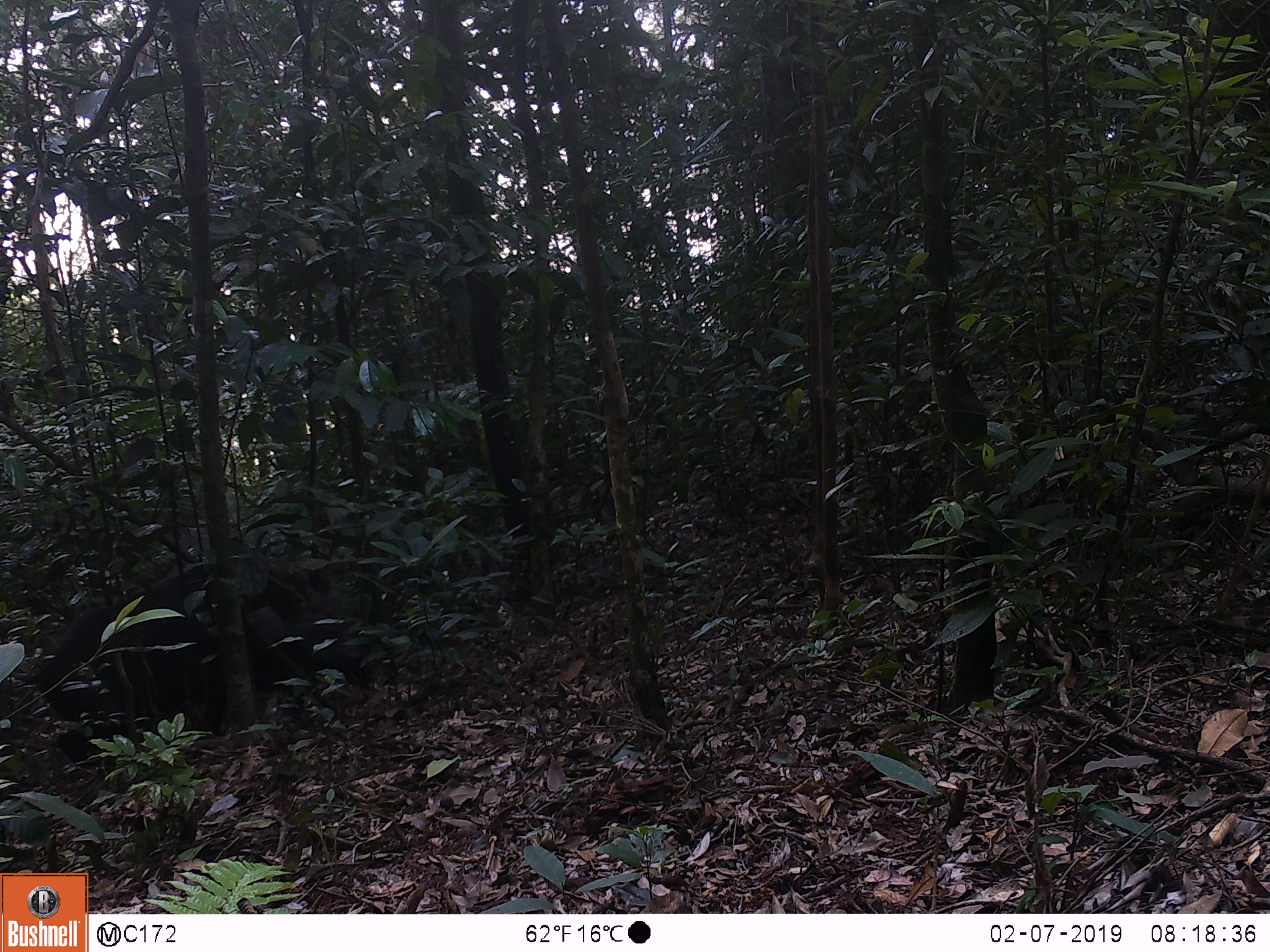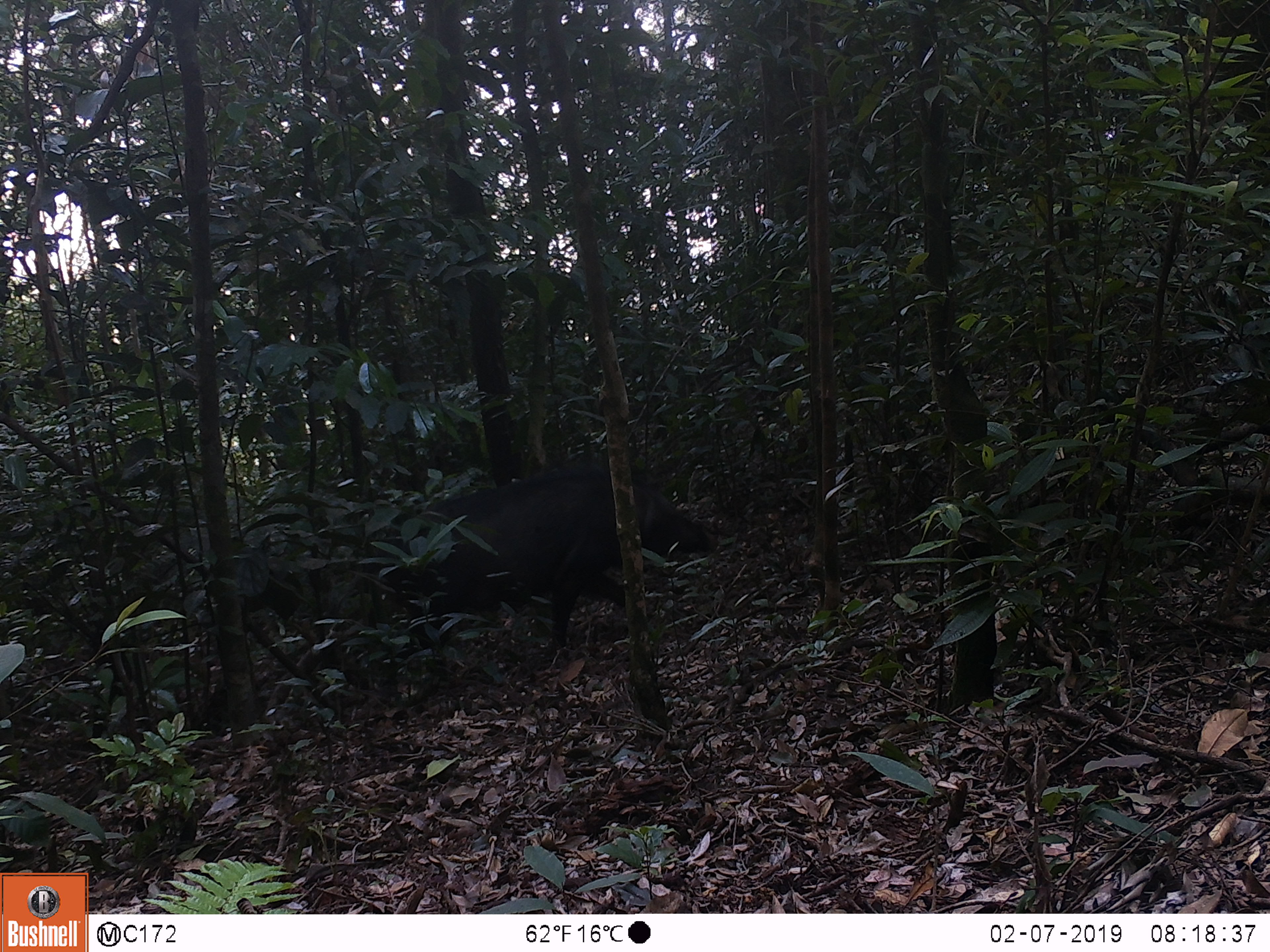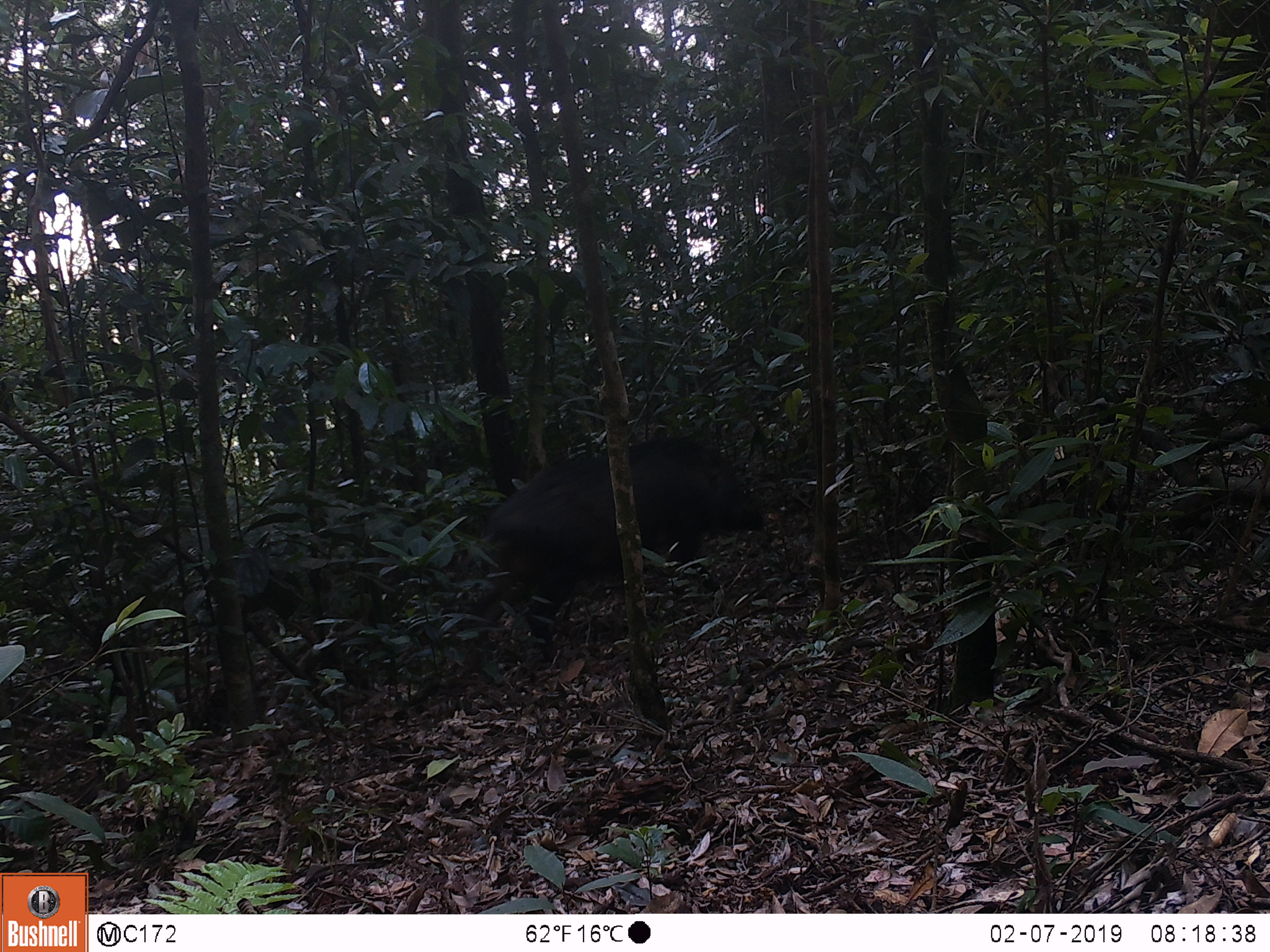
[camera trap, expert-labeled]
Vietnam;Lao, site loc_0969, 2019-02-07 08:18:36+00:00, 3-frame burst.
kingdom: Animalia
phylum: Chordata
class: Mammalia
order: Artiodactyla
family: Suidae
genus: Sus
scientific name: Sus scrofa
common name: eurasian wild pig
Eurasian wild pig (Sus scrofa). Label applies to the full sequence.